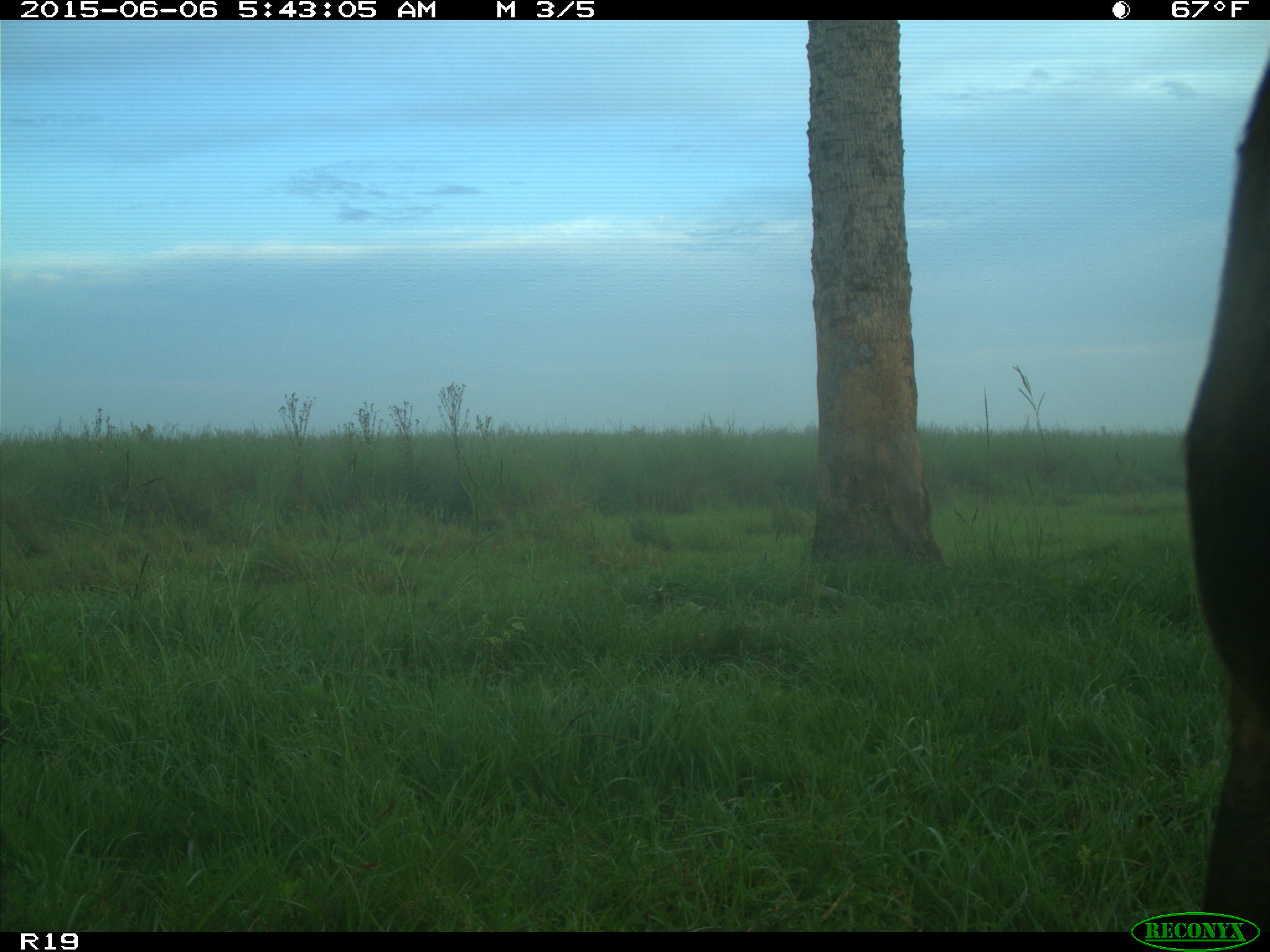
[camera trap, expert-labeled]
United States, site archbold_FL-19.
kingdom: Animalia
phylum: Chordata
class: Mammalia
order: Artiodactyla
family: Bovidae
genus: Bos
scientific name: Bos taurus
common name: domestic cow